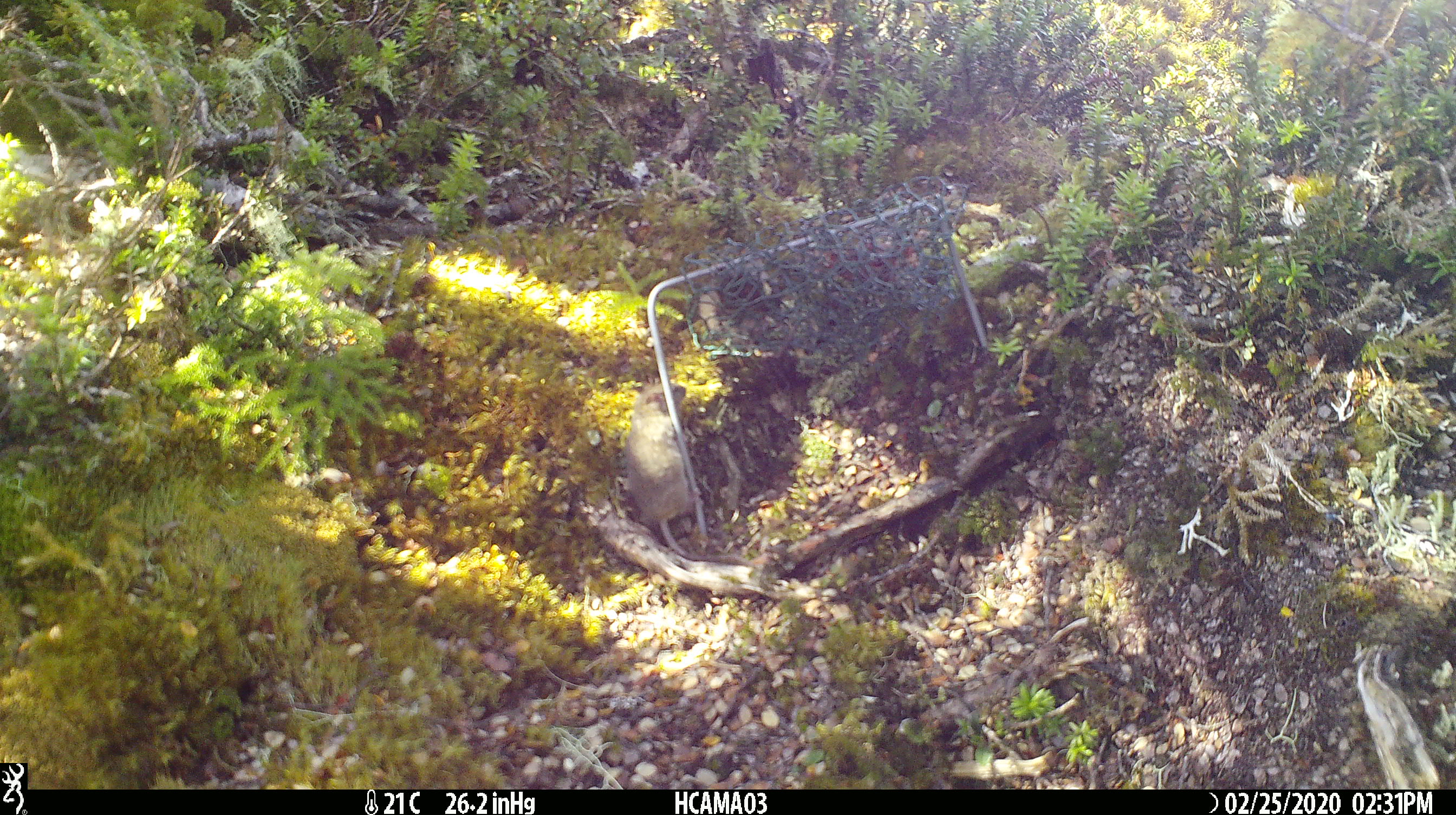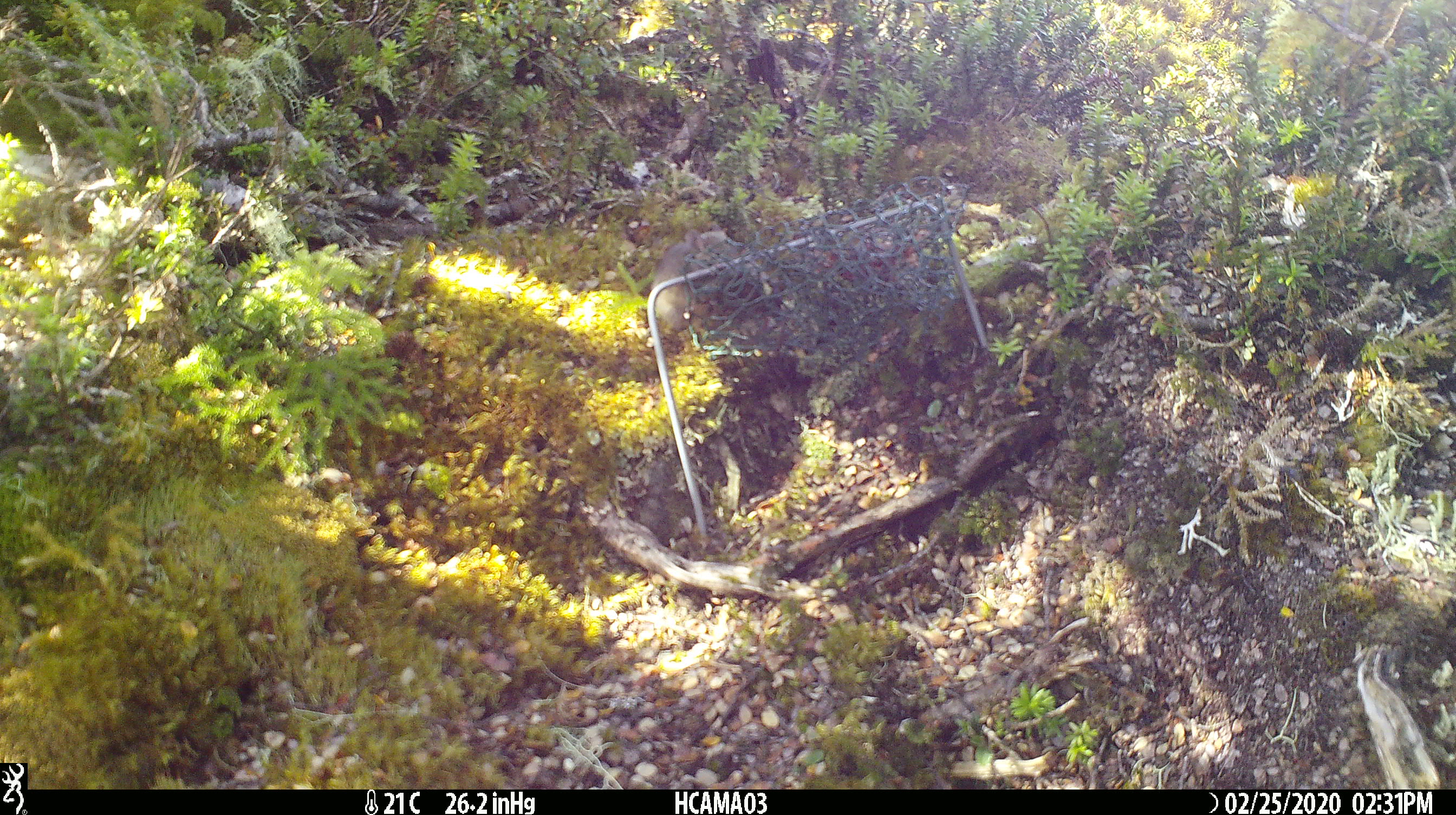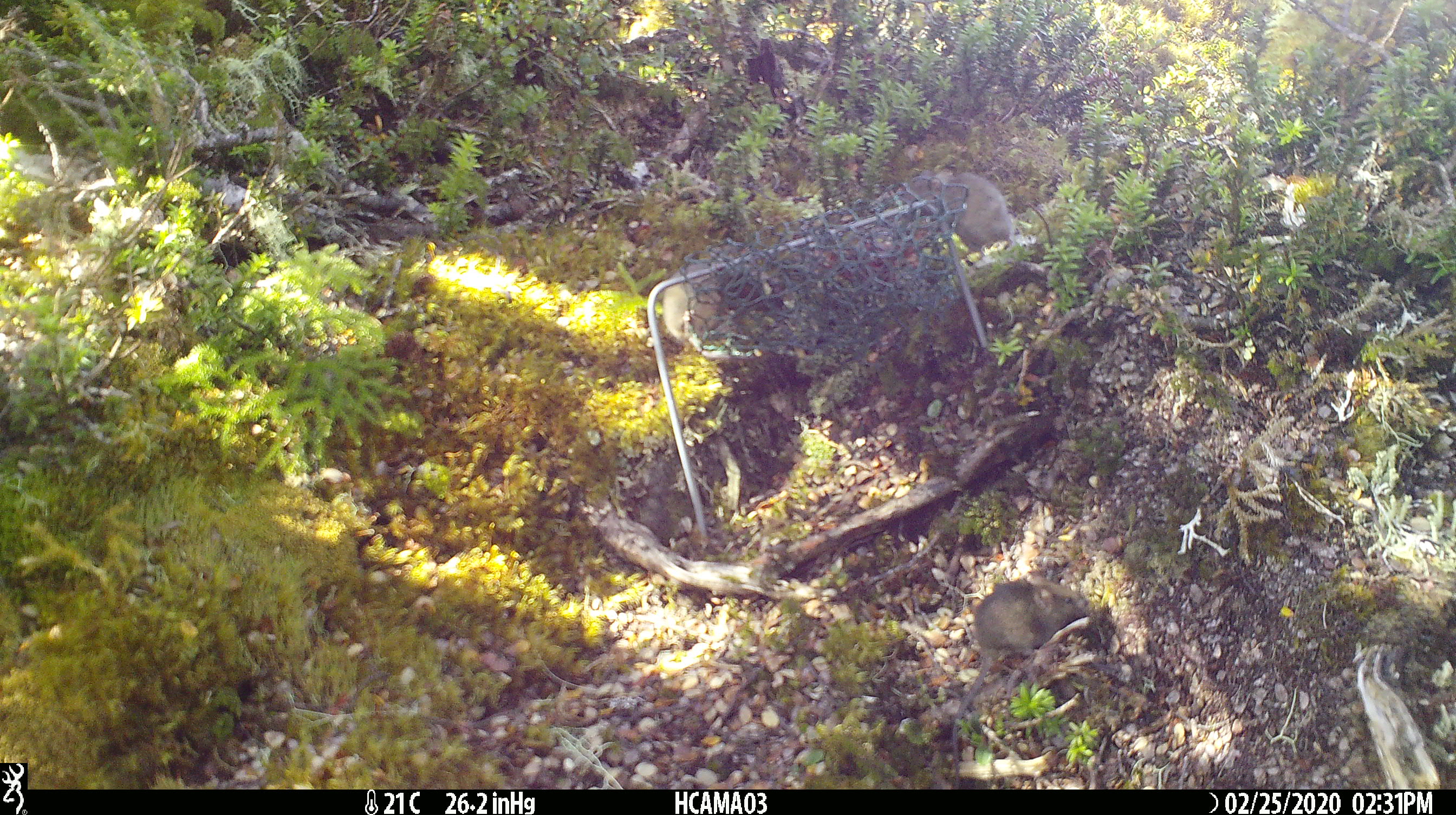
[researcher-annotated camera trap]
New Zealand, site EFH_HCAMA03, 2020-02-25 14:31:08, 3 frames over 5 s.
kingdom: Animalia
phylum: Chordata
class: Mammalia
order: Rodentia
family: Muridae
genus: Mus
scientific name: Mus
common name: mouse